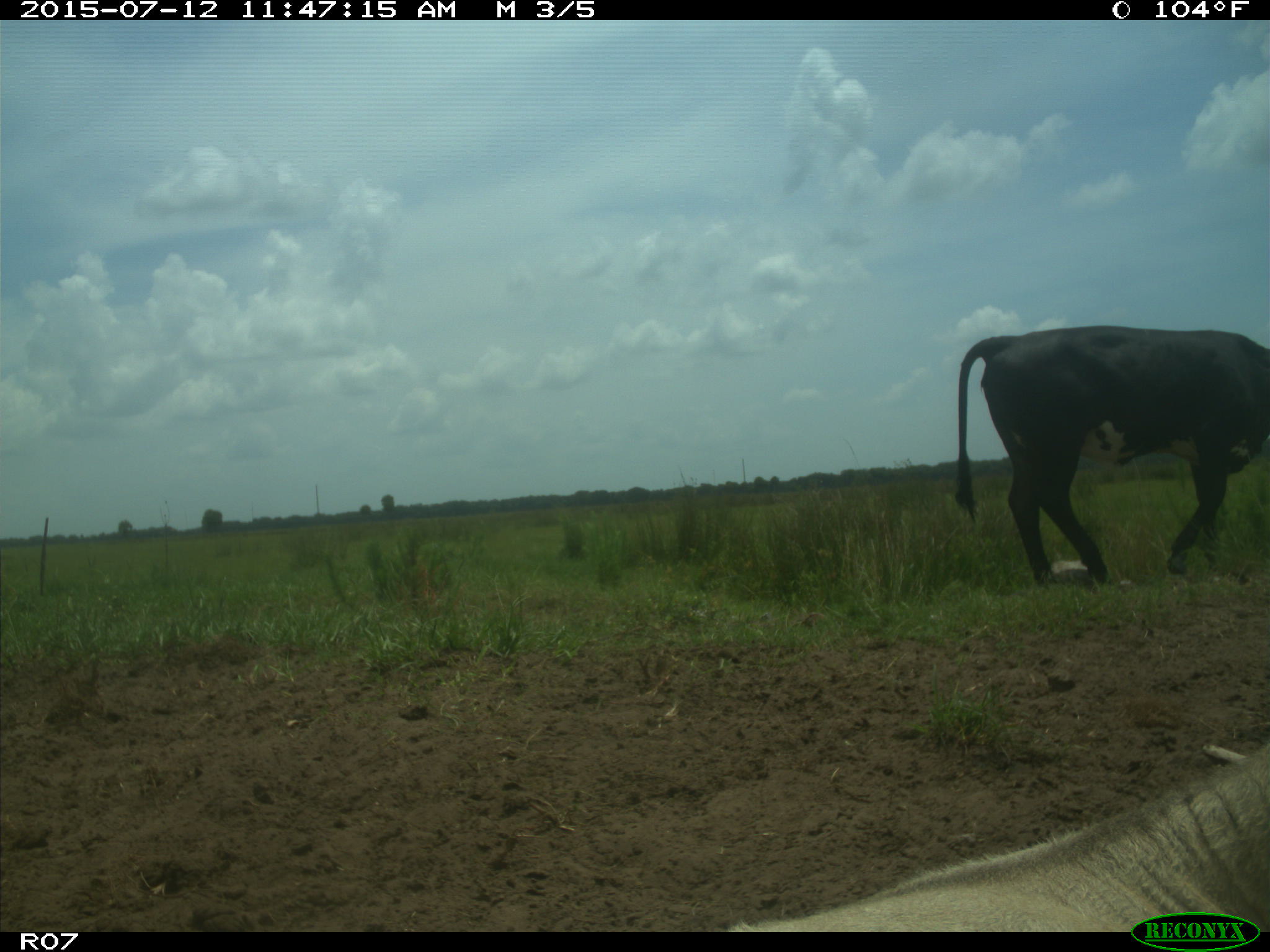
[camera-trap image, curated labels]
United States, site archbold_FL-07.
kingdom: Animalia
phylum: Chordata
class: Mammalia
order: Artiodactyla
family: Bovidae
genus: Bos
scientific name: Bos taurus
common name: domestic cow